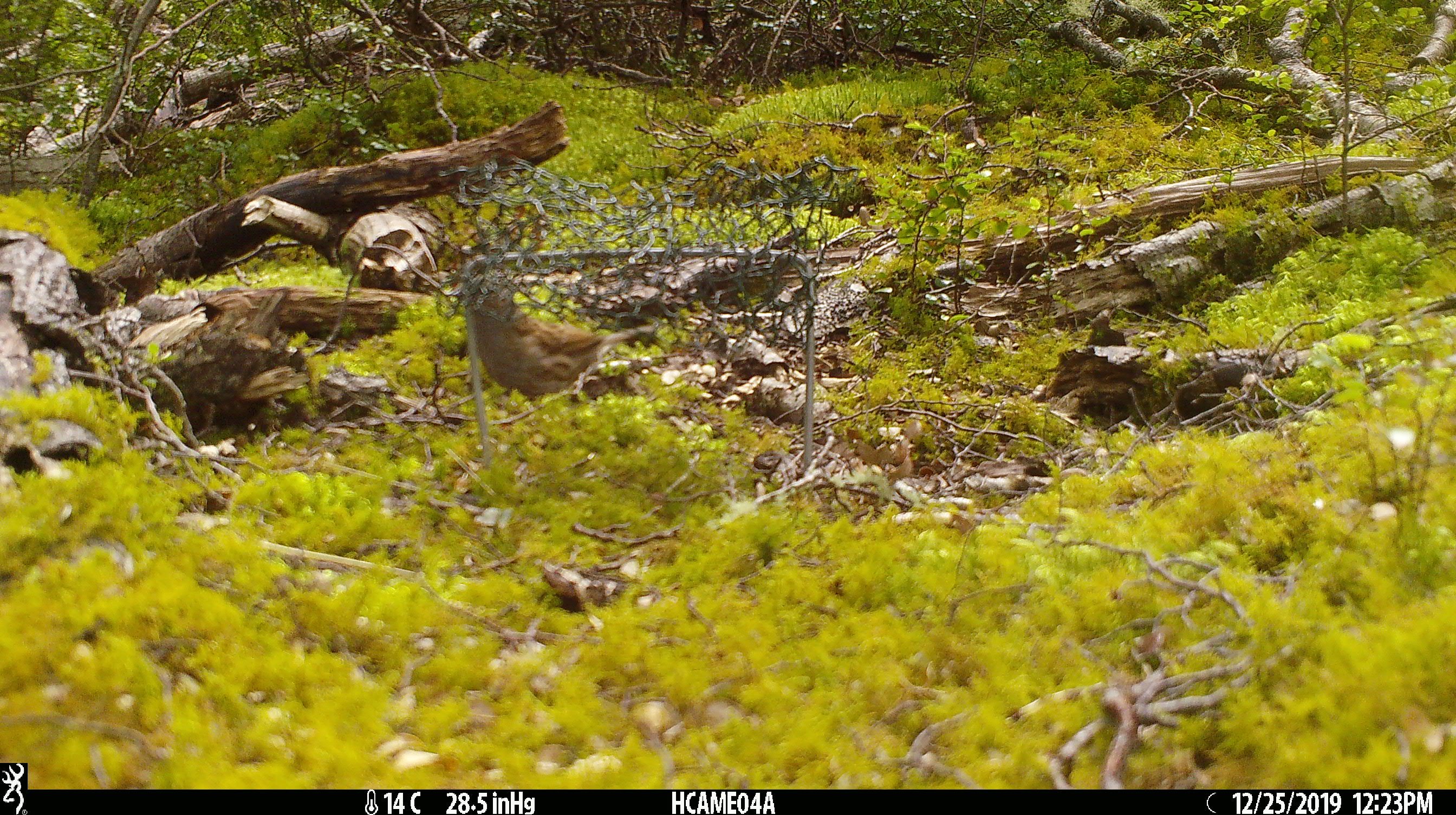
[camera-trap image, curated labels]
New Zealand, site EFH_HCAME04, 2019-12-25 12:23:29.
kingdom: Animalia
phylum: Chordata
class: Aves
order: Passeriformes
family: Prunellidae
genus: Prunella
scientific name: Prunella modularis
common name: dunnock